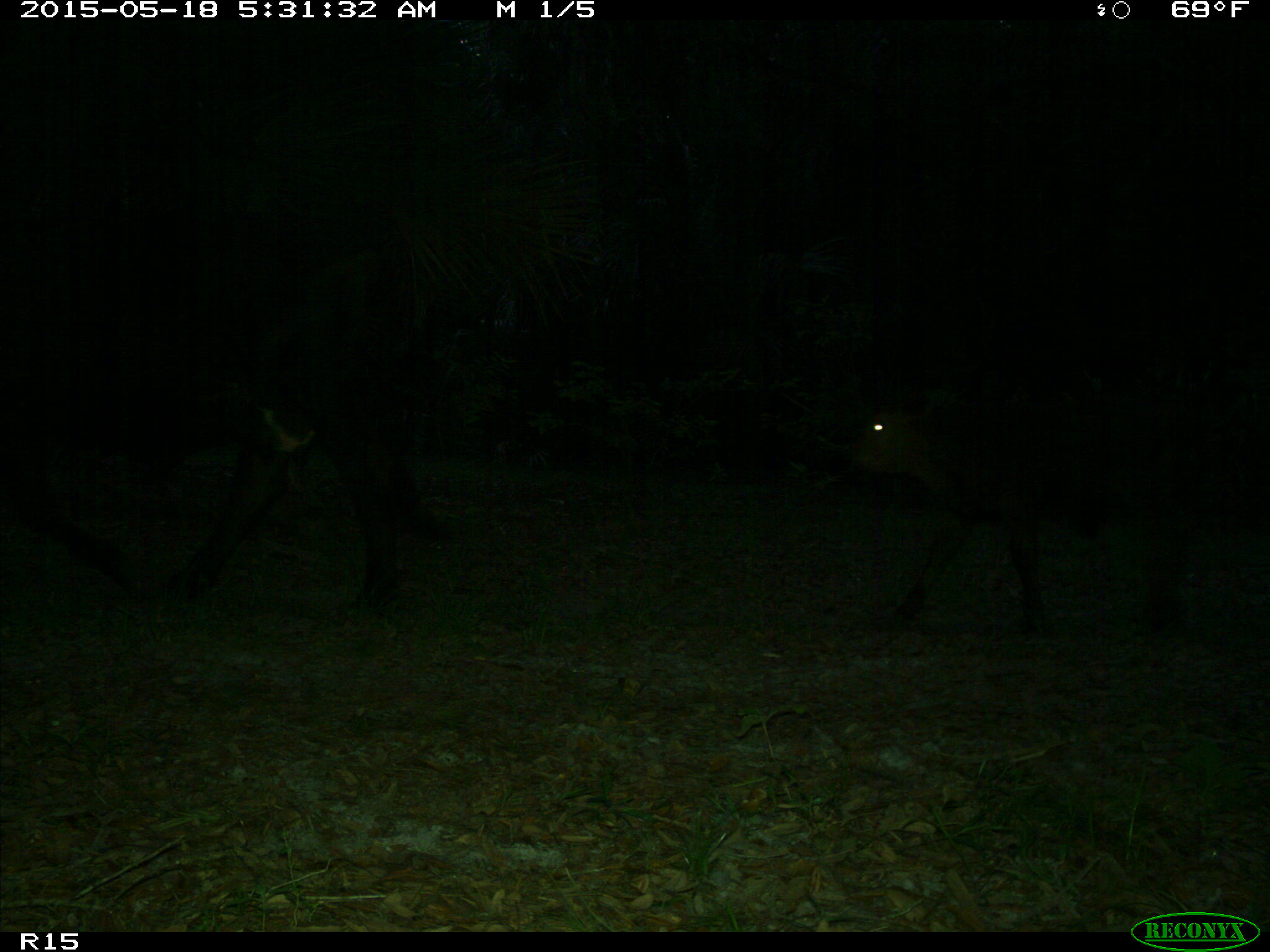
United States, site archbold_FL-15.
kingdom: Animalia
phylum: Chordata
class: Mammalia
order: Artiodactyla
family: Bovidae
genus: Bos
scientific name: Bos taurus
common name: domestic cow